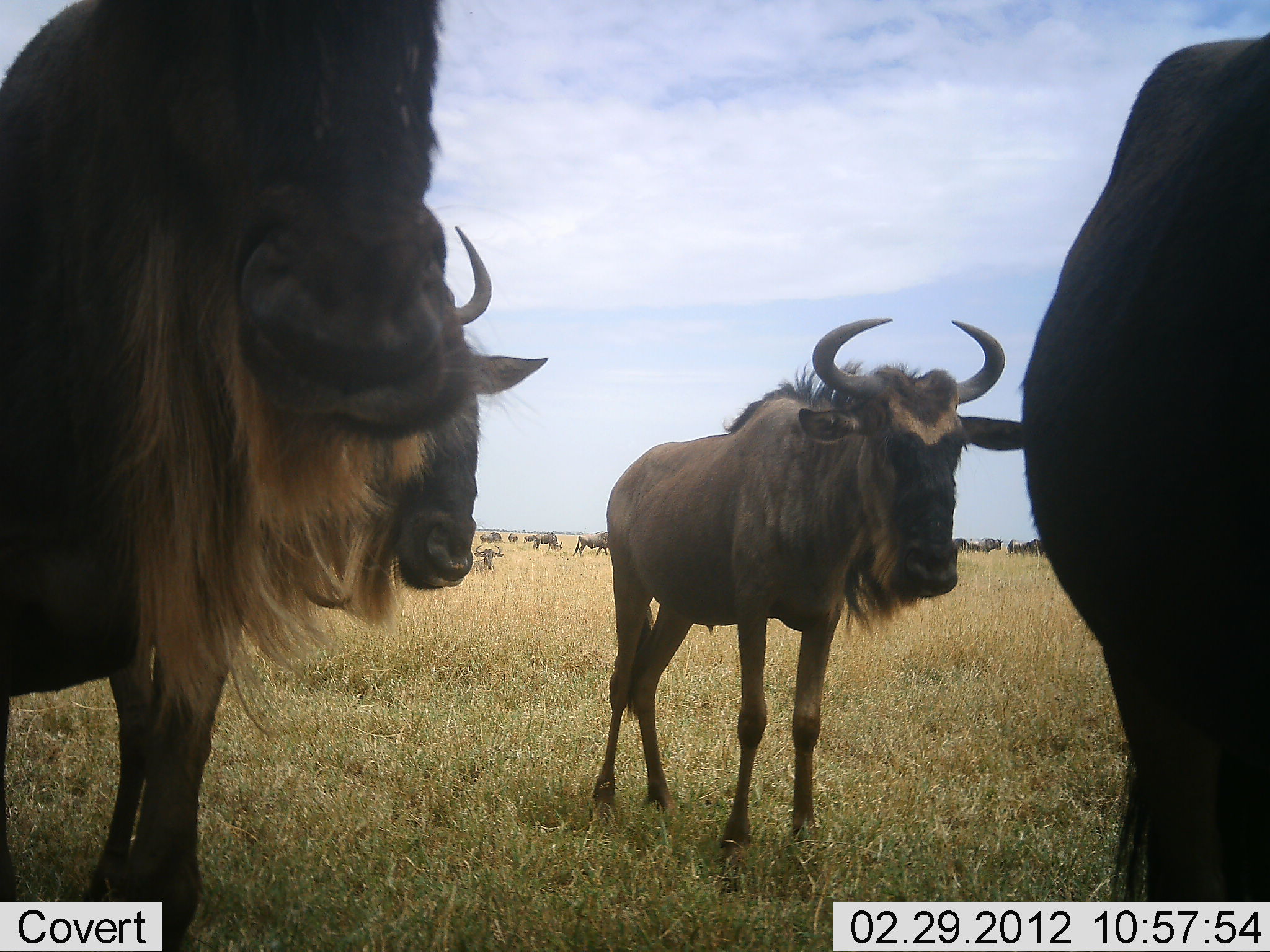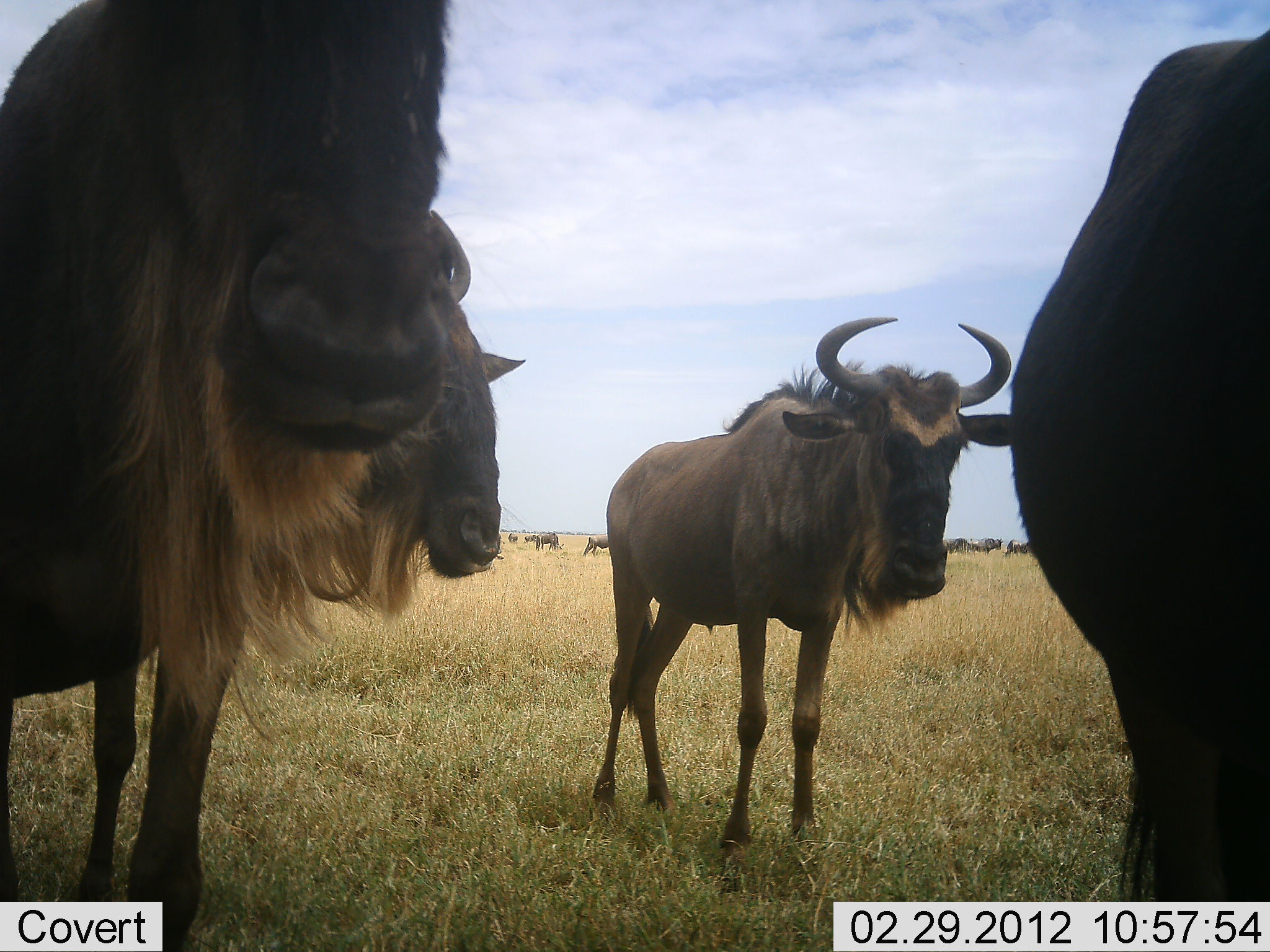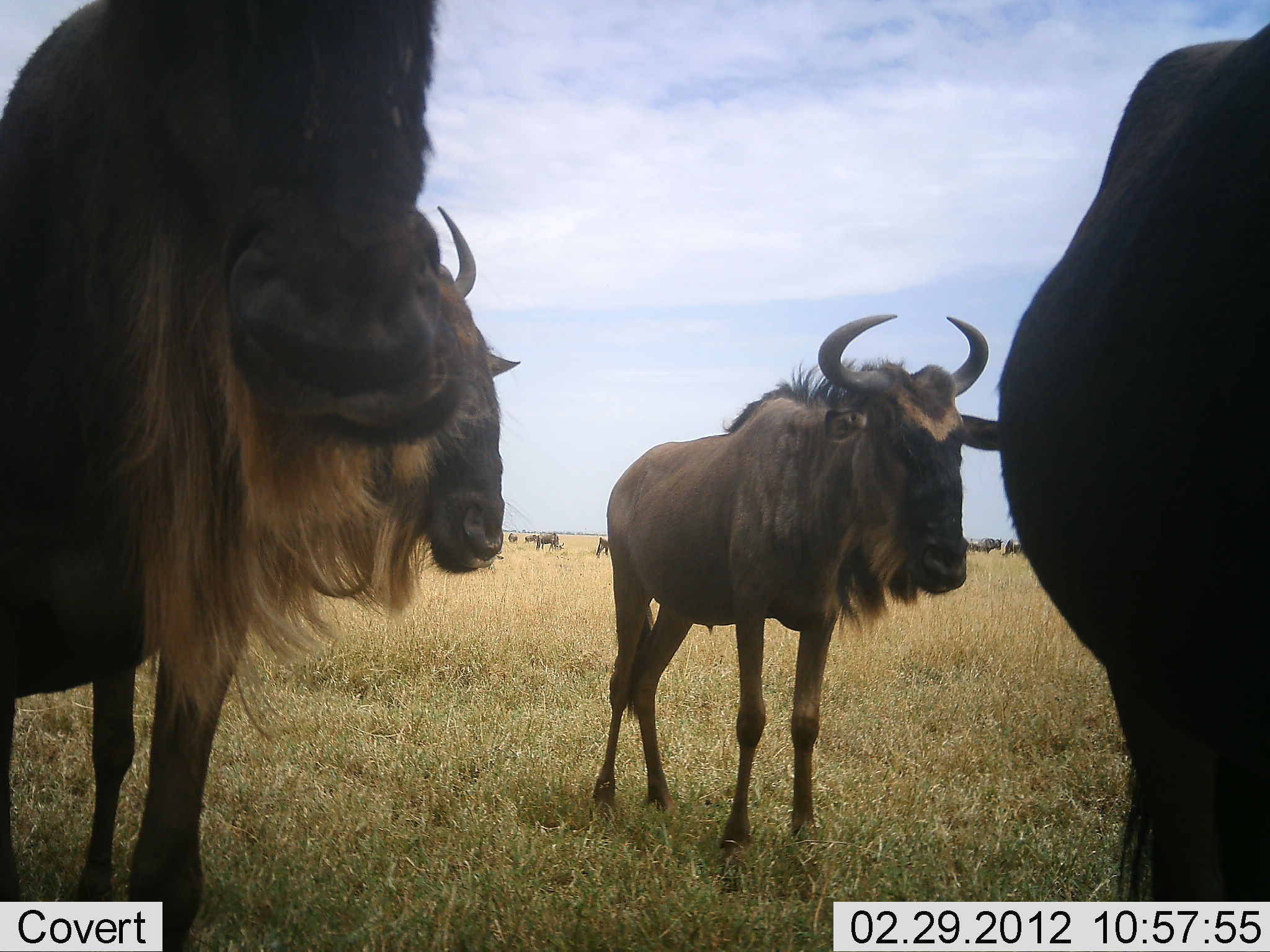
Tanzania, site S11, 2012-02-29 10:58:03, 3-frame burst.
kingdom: Animalia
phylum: Chordata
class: Mammalia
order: Artiodactyla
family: Bovidae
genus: Connochaetes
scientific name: Connochaetes taurinus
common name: blue wildebeest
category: wildebeest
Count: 10.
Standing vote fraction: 94%.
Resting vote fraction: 29%.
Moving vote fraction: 53%.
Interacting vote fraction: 12%.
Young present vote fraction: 0%.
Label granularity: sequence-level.